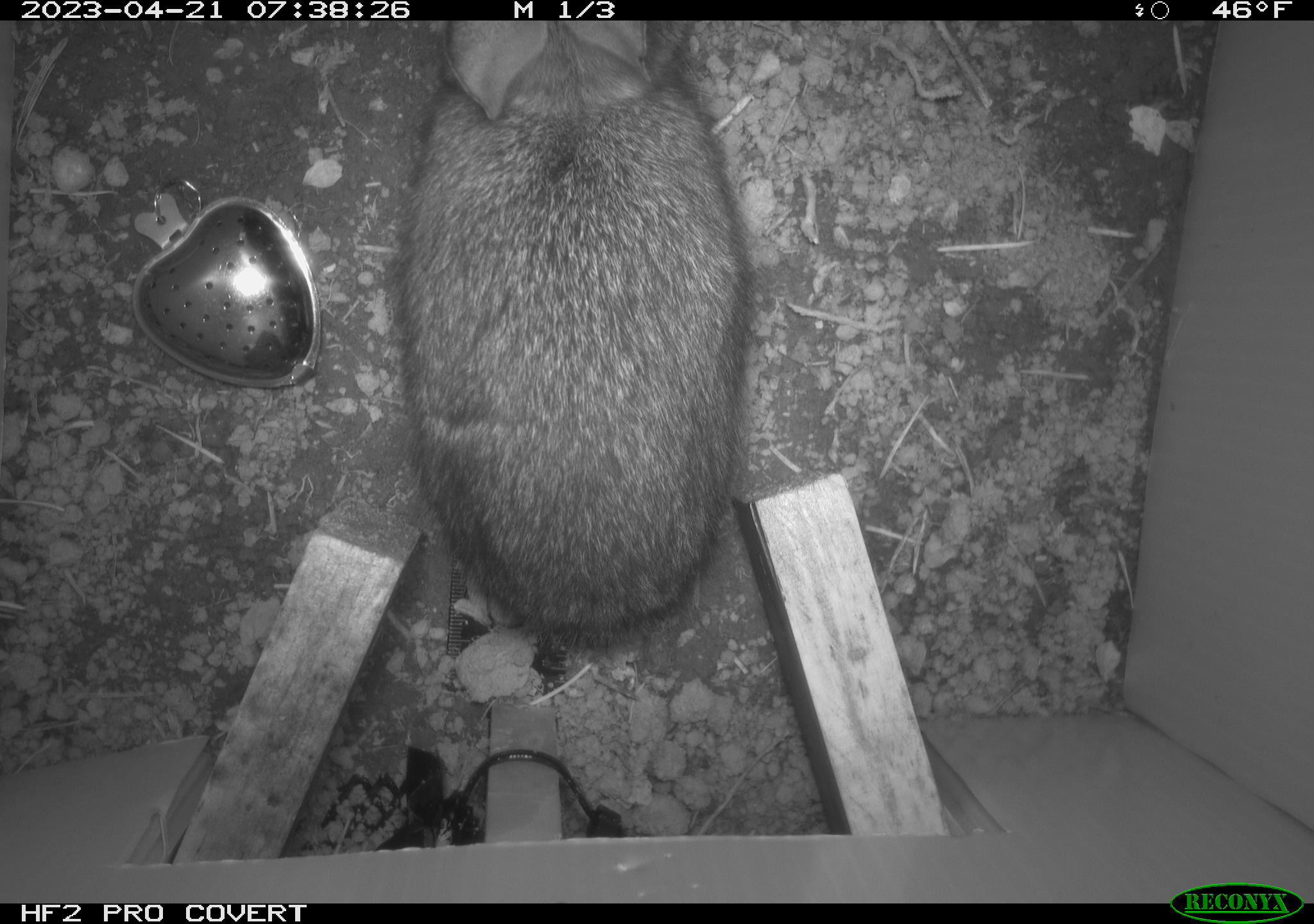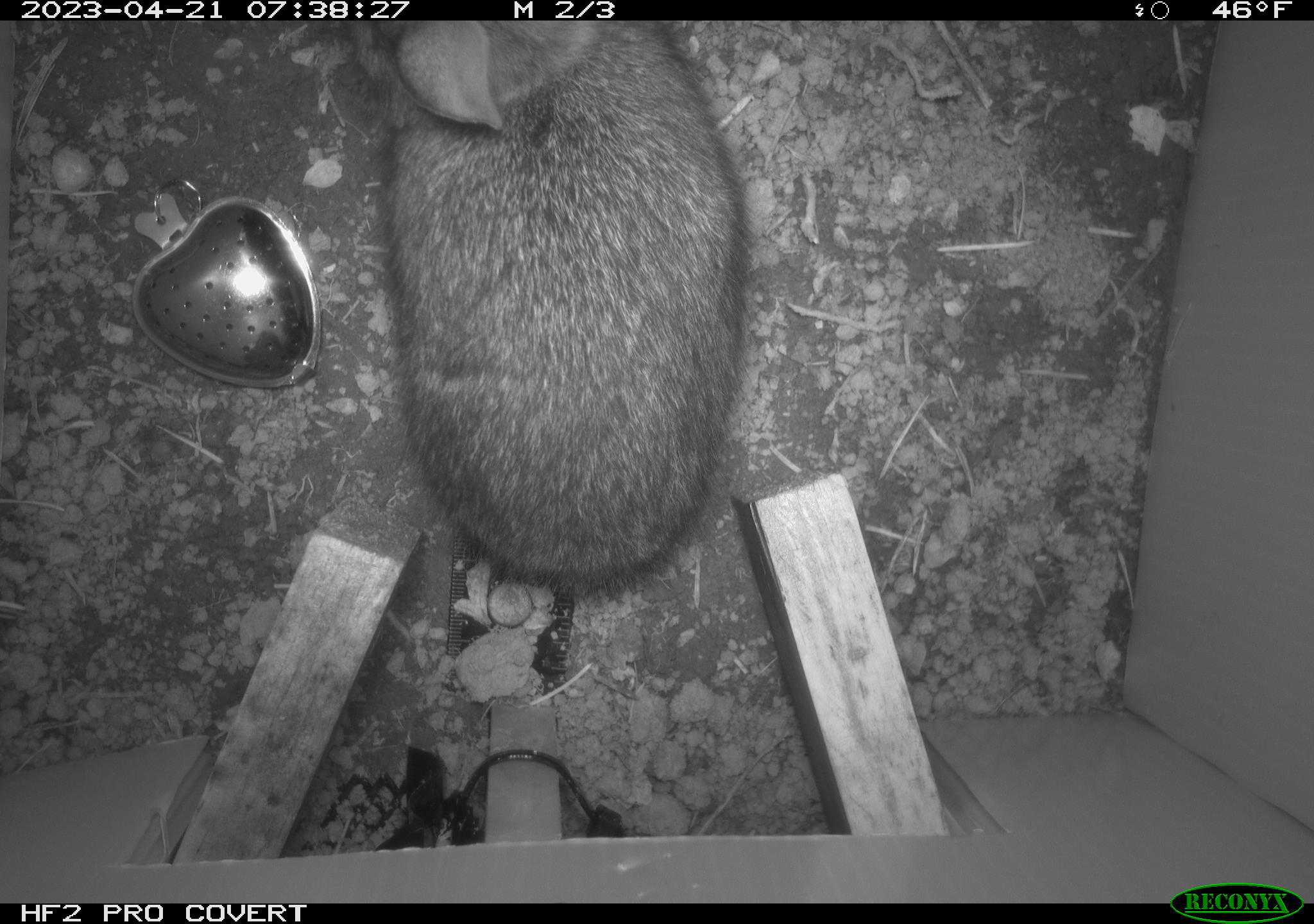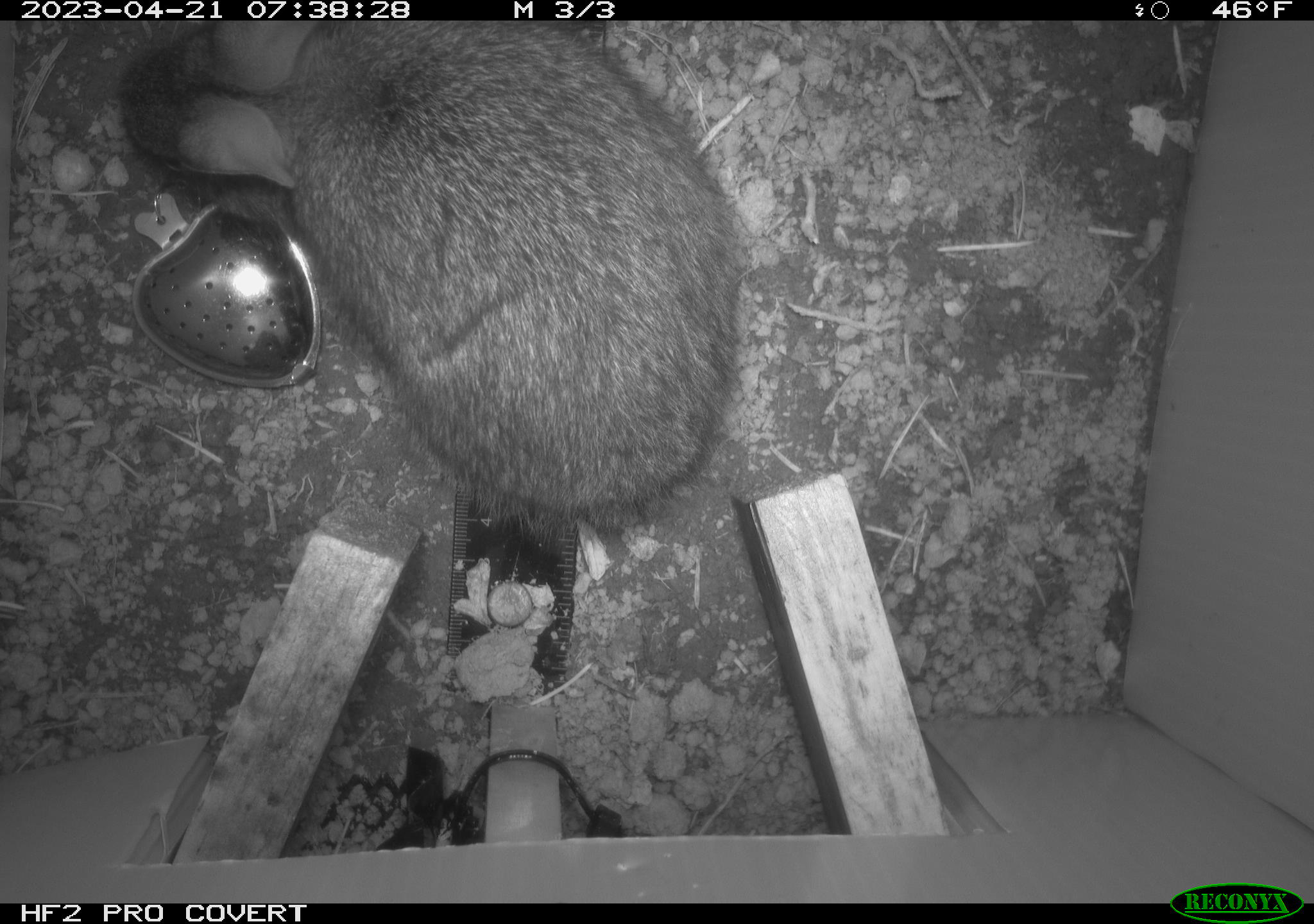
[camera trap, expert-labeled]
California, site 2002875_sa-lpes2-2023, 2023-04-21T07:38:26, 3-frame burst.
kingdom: Animalia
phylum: Chordata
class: Mammalia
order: Lagomorpha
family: Leporidae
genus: Sylvilagus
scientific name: Sylvilagus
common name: cottontail rabbits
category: sylvilagus species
Sylvilagus species (cottontail rabbits) (Sylvilagus).